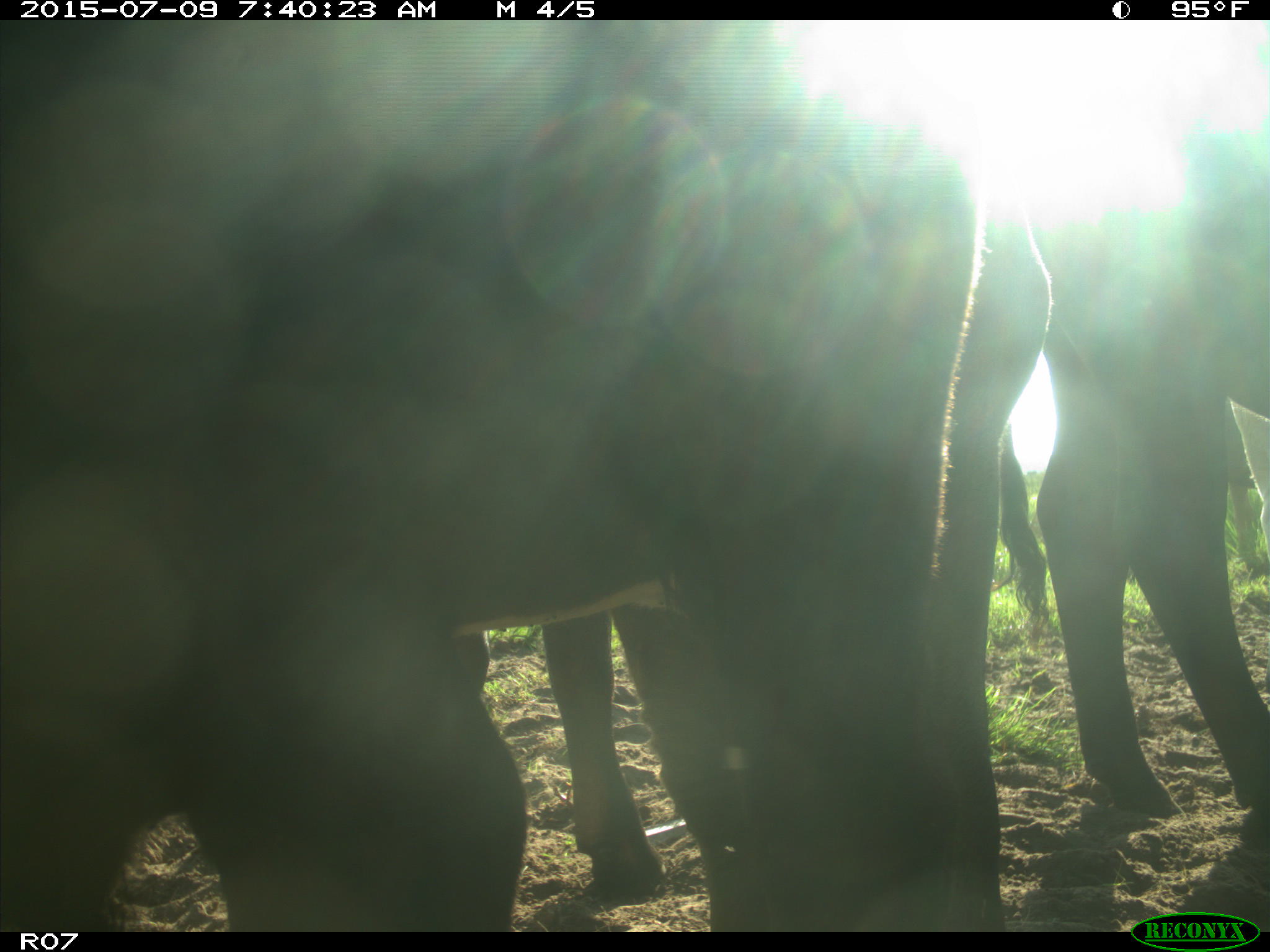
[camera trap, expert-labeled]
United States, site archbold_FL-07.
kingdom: Animalia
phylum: Chordata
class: Mammalia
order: Artiodactyla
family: Bovidae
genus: Bos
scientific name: Bos taurus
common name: domestic cow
Bos taurus (domestic cow).